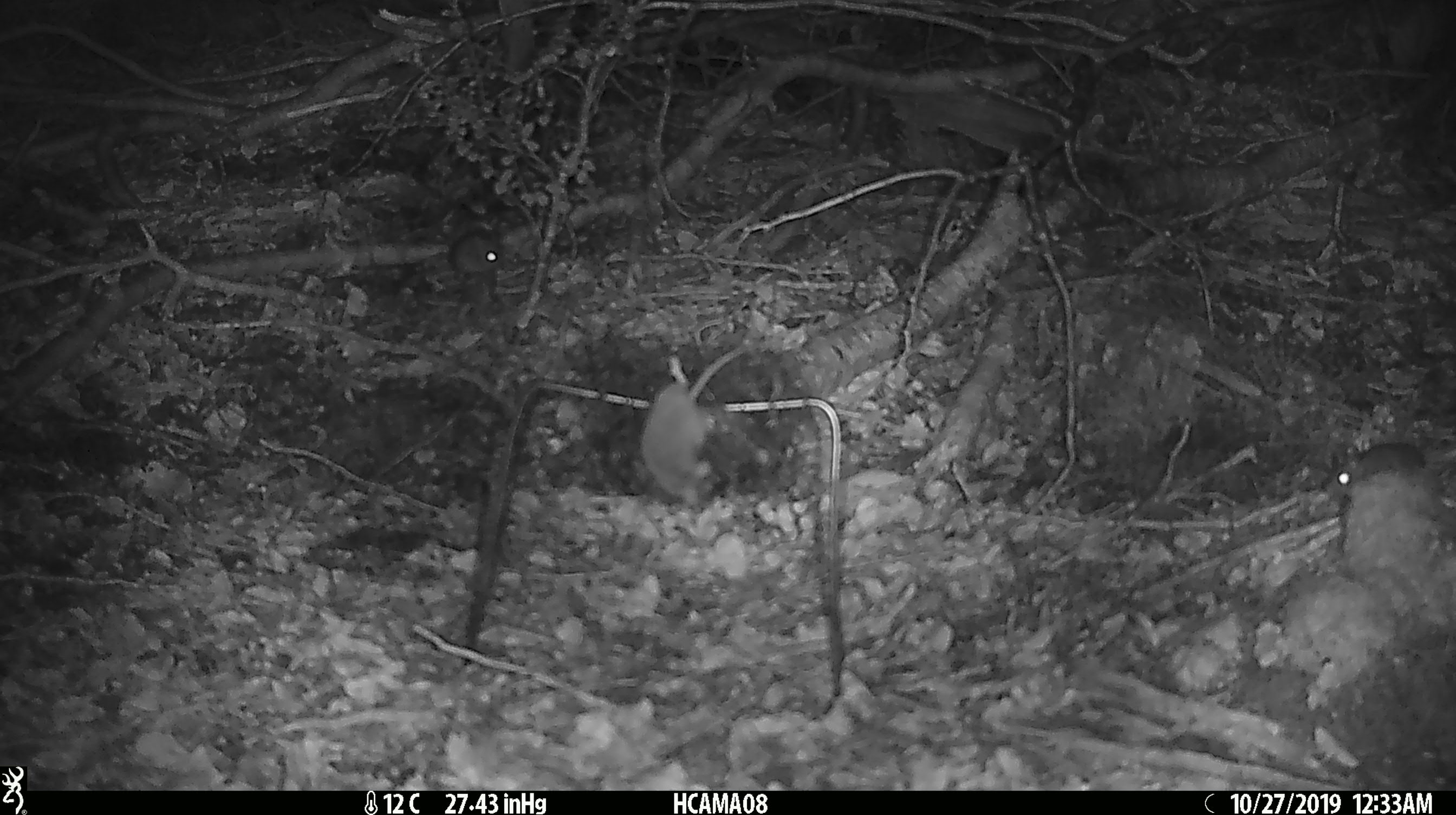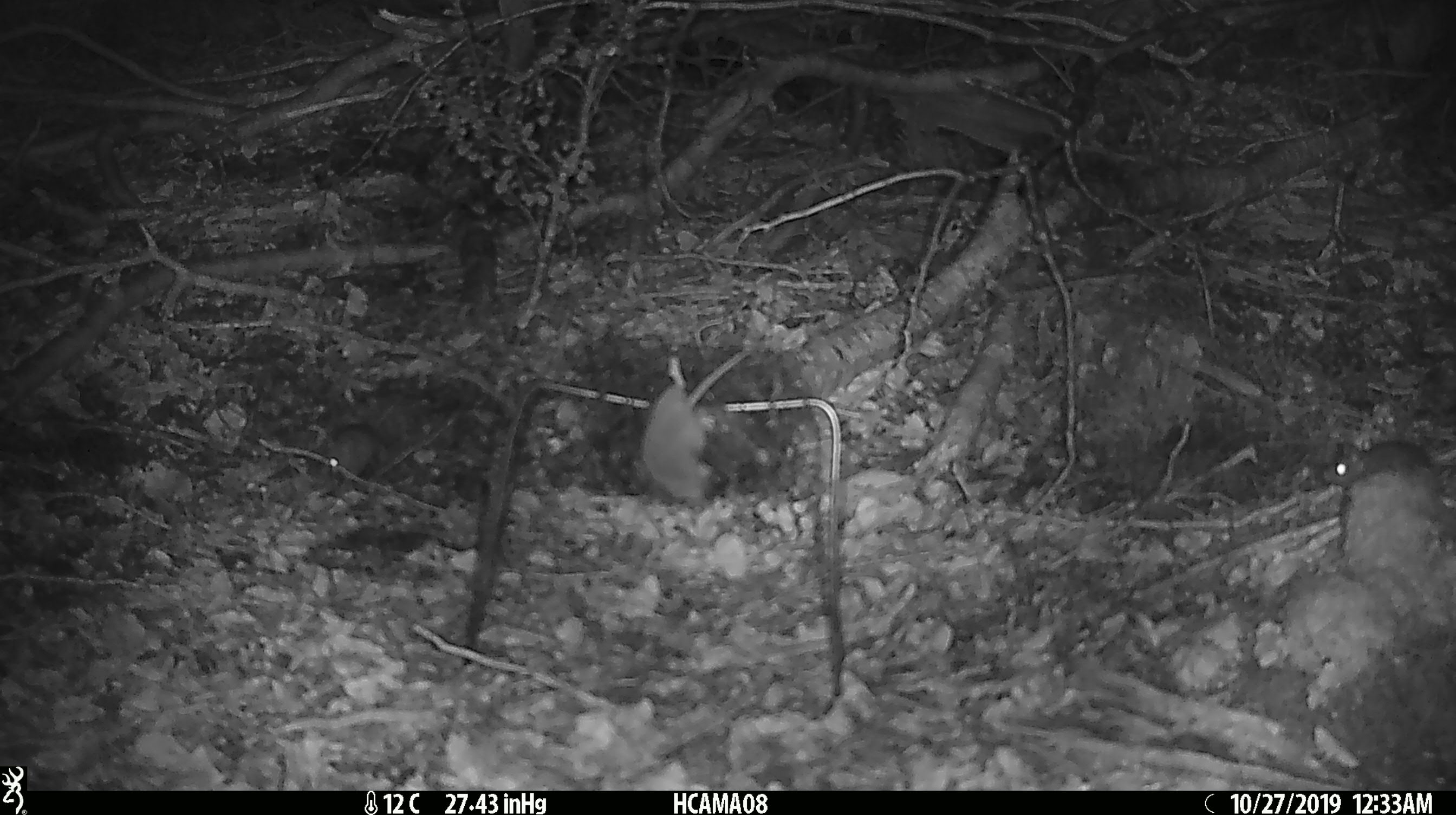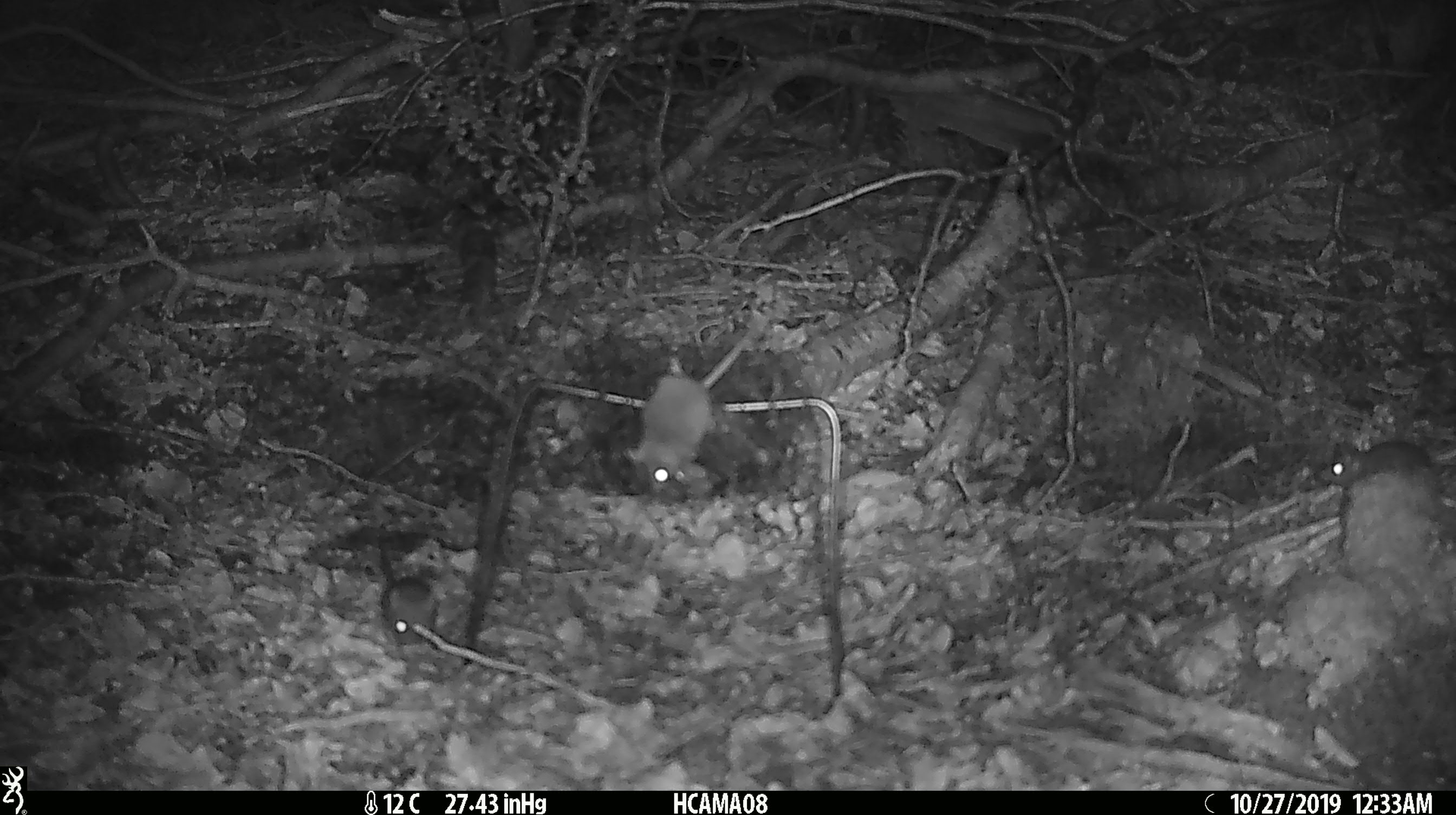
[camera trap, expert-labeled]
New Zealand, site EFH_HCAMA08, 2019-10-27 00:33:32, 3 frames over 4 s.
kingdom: Animalia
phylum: Chordata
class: Mammalia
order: Rodentia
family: Muridae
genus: Mus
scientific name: Mus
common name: mouse